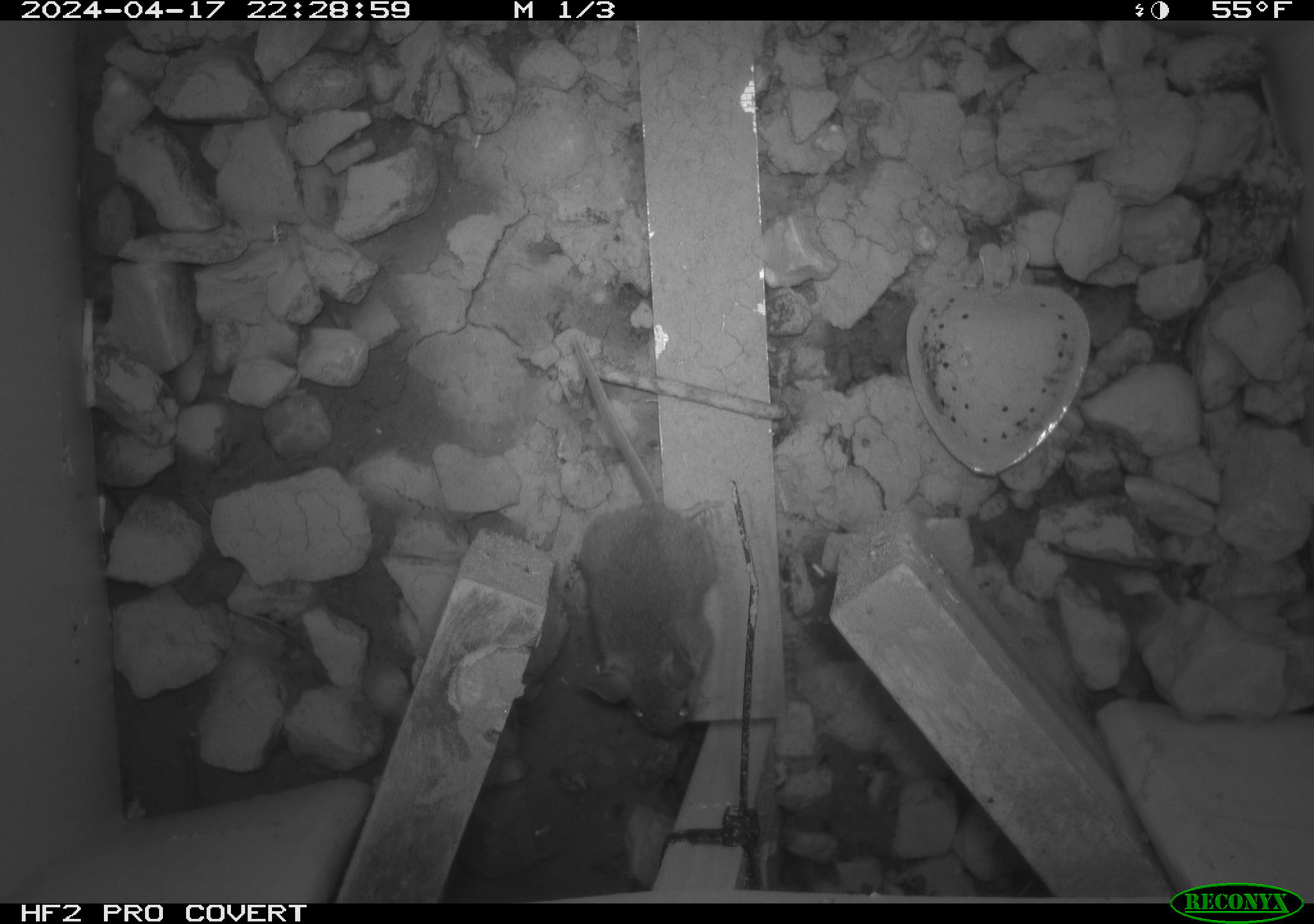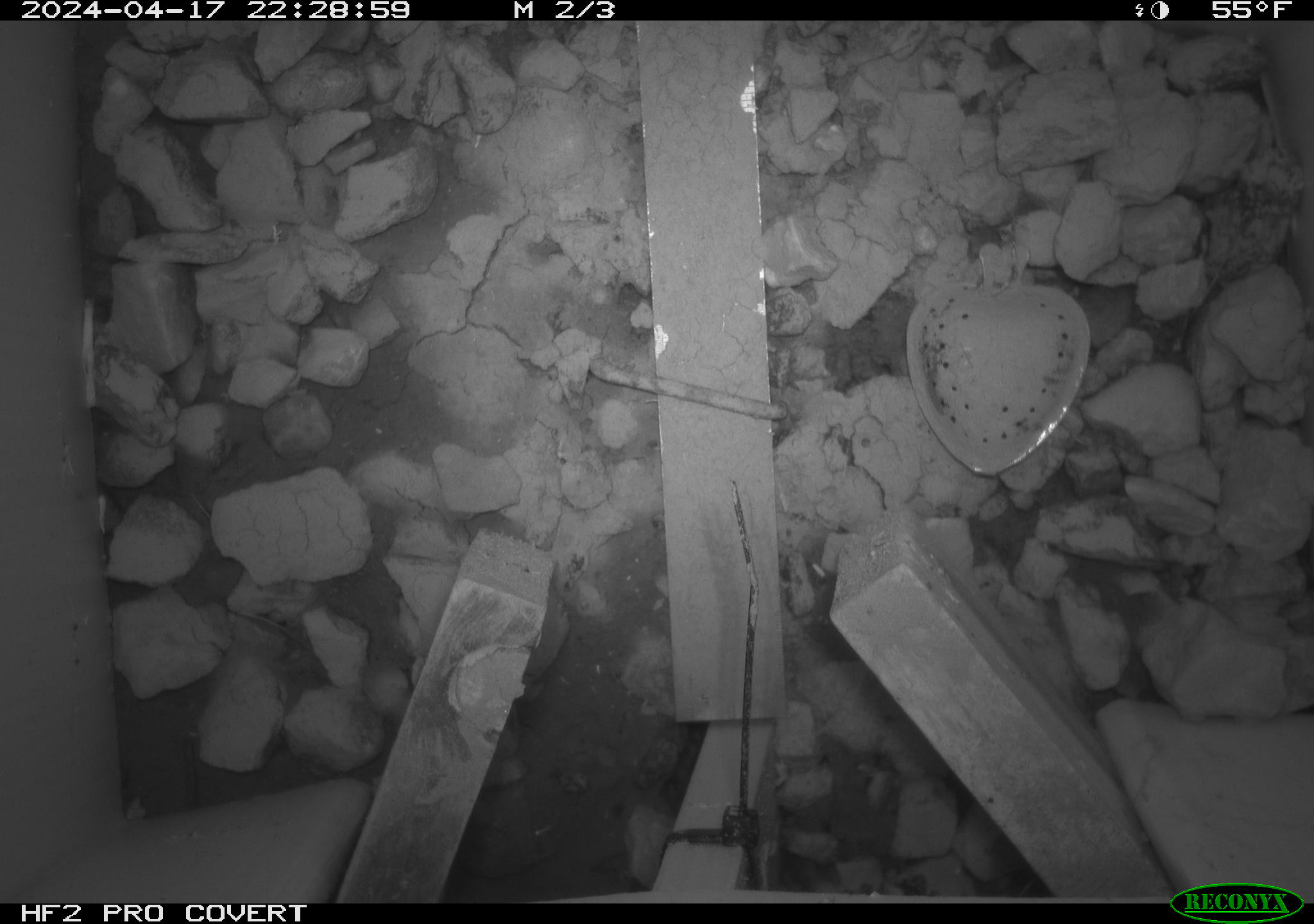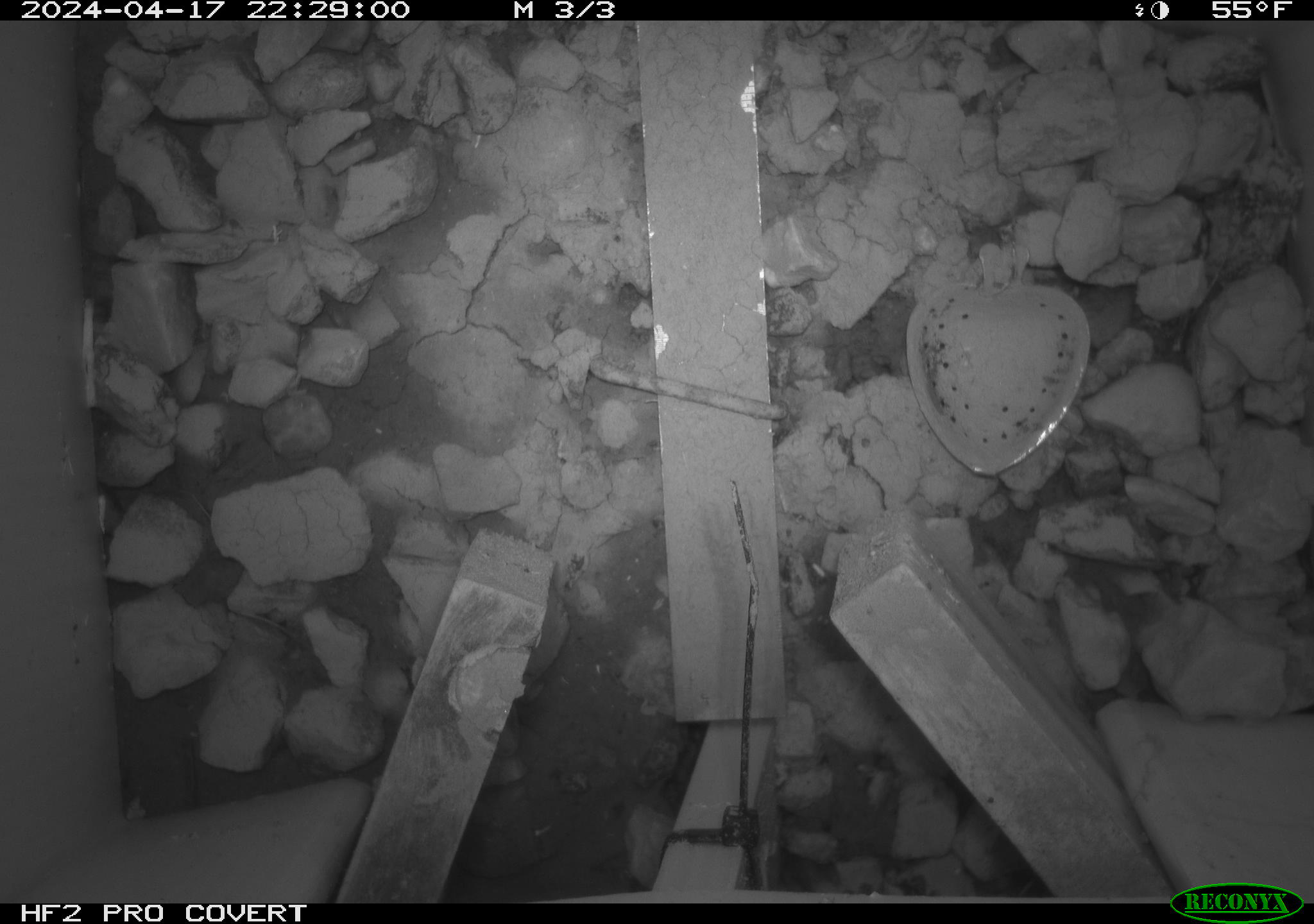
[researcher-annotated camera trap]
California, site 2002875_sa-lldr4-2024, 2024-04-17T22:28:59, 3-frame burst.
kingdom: Animalia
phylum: Chordata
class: Mammalia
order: Rodentia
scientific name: Rodentia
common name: mouse species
Mouse species (Rodentia).